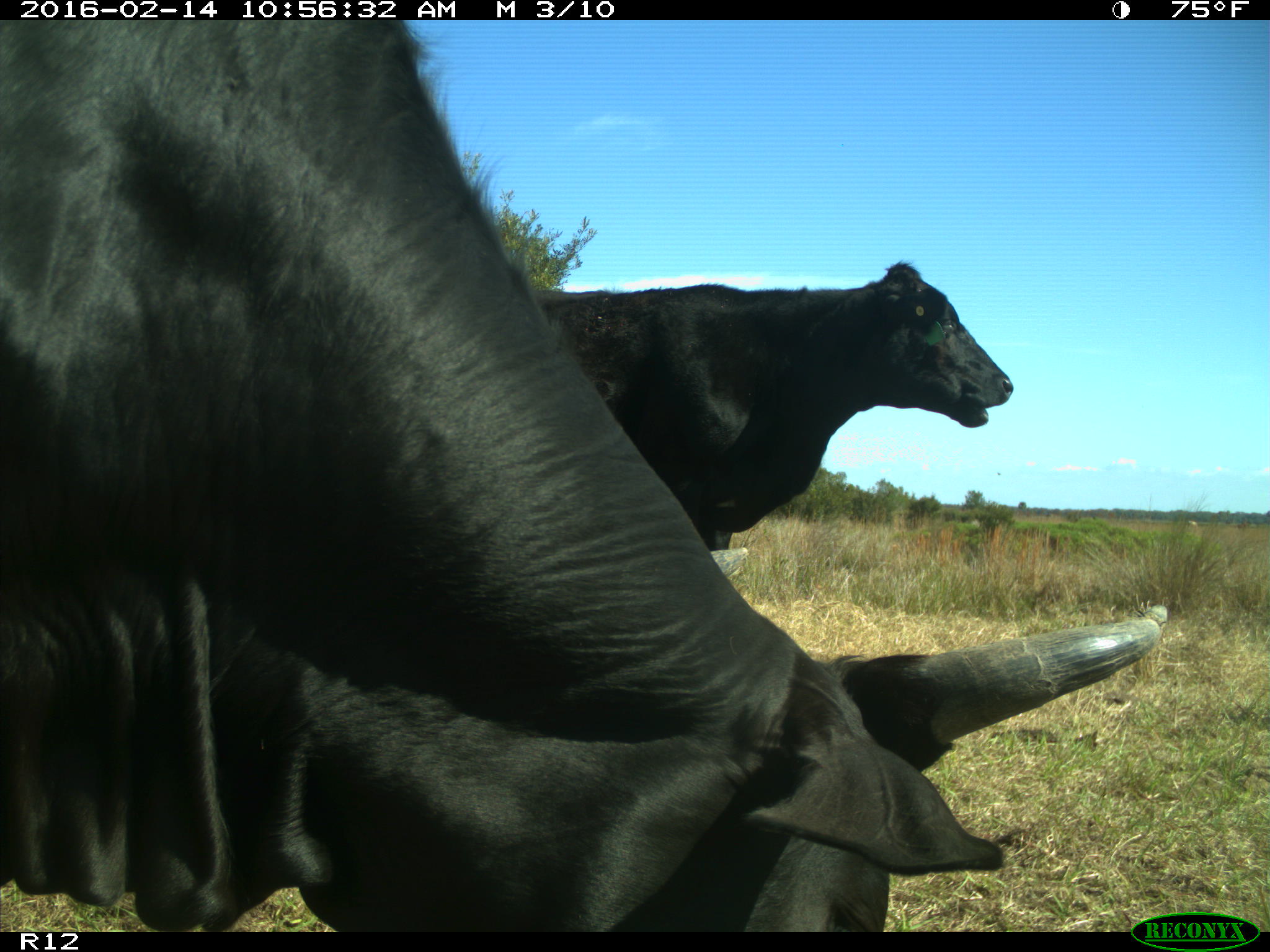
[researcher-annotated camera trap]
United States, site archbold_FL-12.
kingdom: Animalia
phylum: Chordata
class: Mammalia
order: Artiodactyla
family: Bovidae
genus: Bos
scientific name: Bos taurus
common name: domestic cow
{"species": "Bos taurus (domestic cow)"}